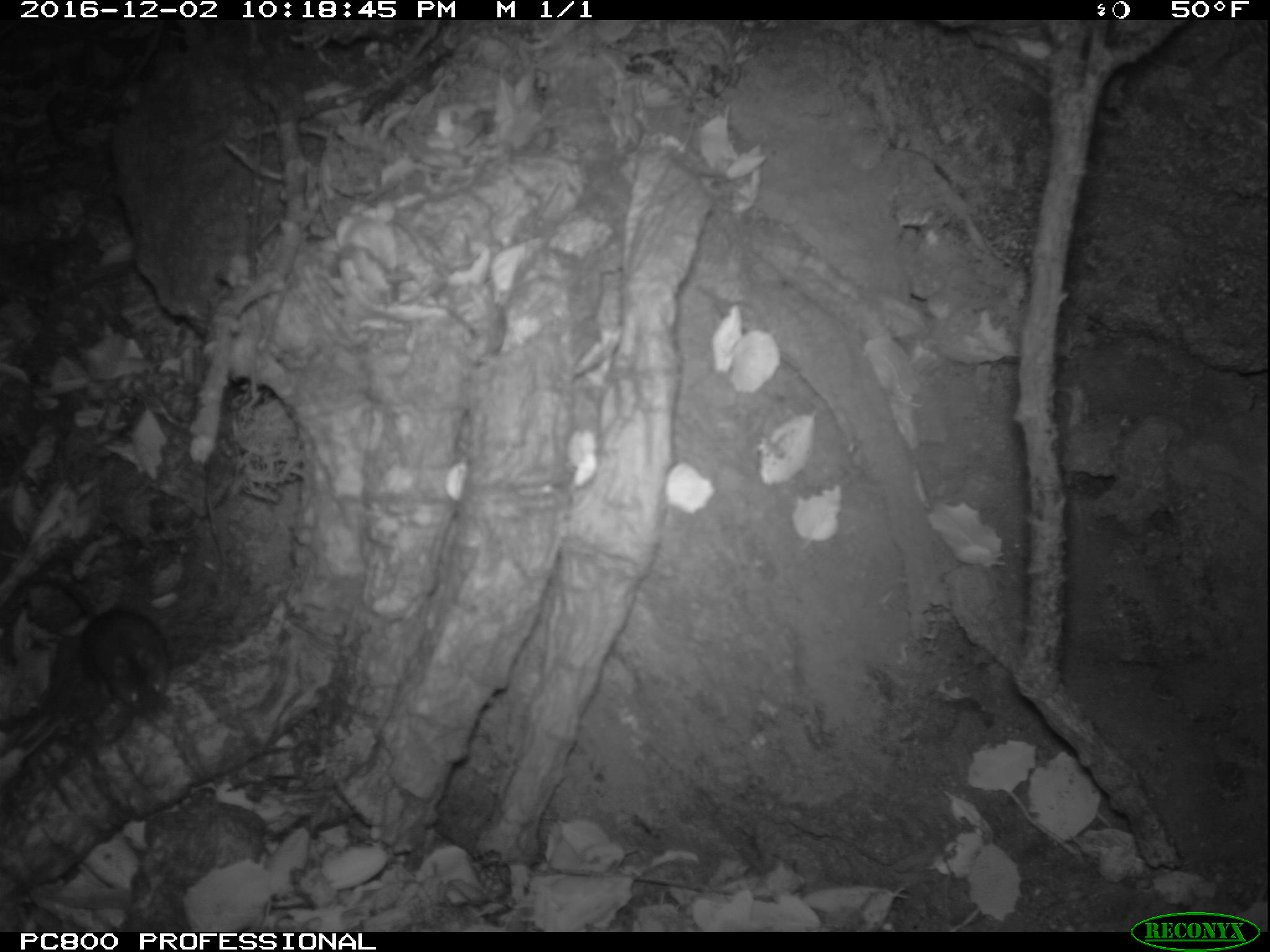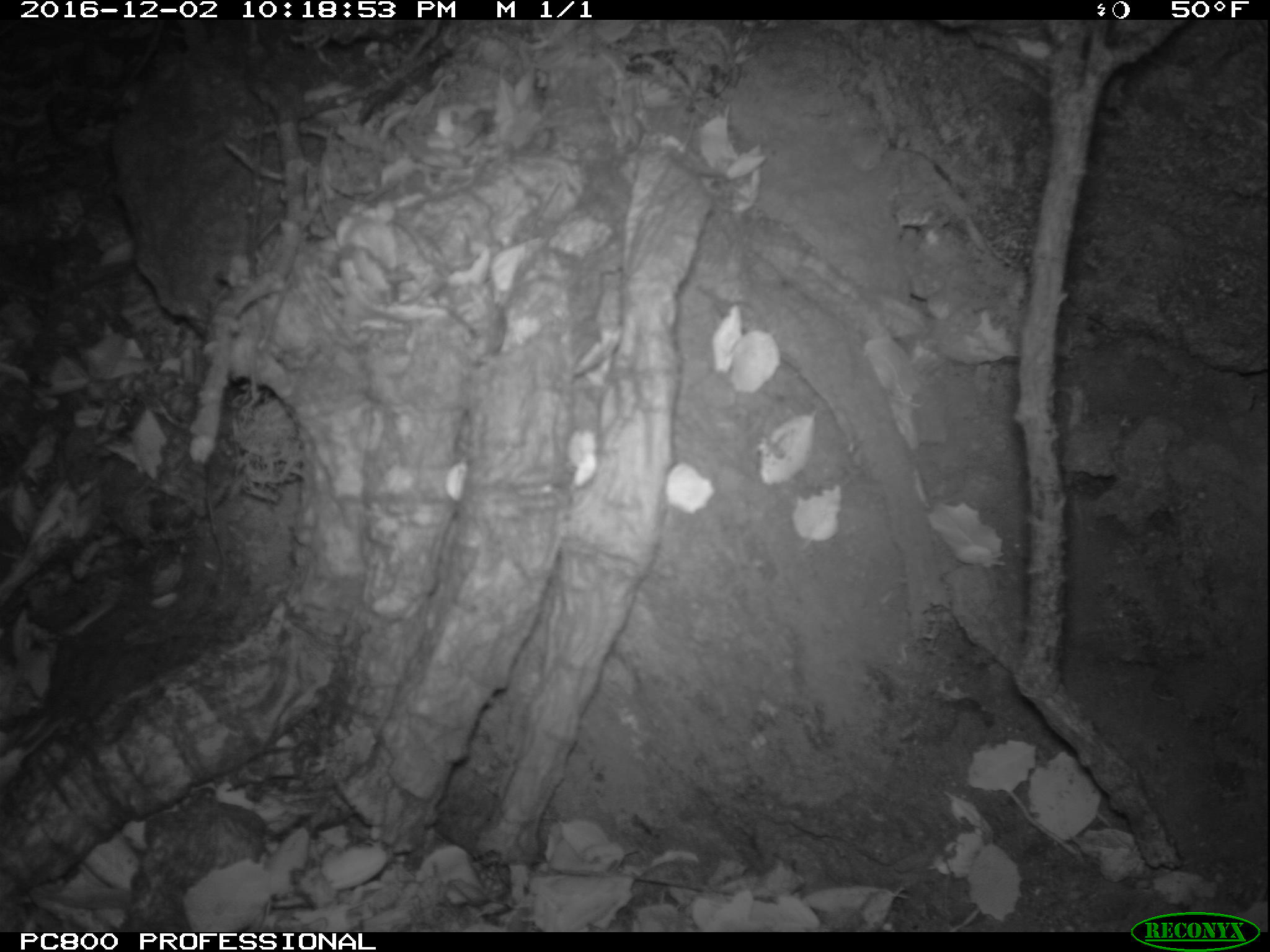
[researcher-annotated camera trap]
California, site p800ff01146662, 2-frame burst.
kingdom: Animalia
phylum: Chordata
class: Mammalia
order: Rodentia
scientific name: Rodentia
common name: rodent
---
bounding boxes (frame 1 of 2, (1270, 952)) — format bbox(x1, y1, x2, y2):
rodent: bbox(0, 570, 171, 725)